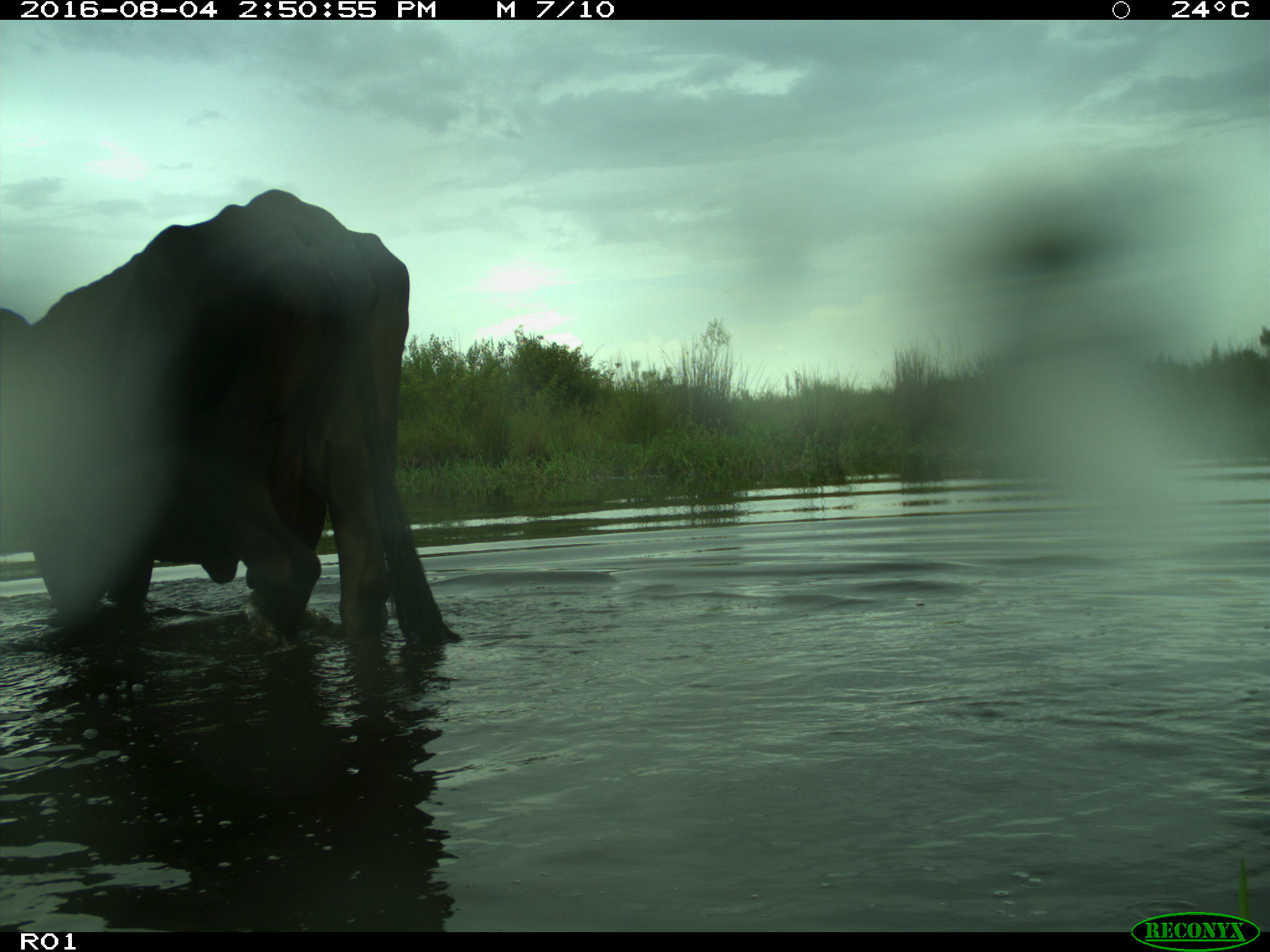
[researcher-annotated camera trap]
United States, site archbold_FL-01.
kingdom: Animalia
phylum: Chordata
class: Mammalia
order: Artiodactyla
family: Bovidae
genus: Bos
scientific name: Bos taurus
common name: domestic cow